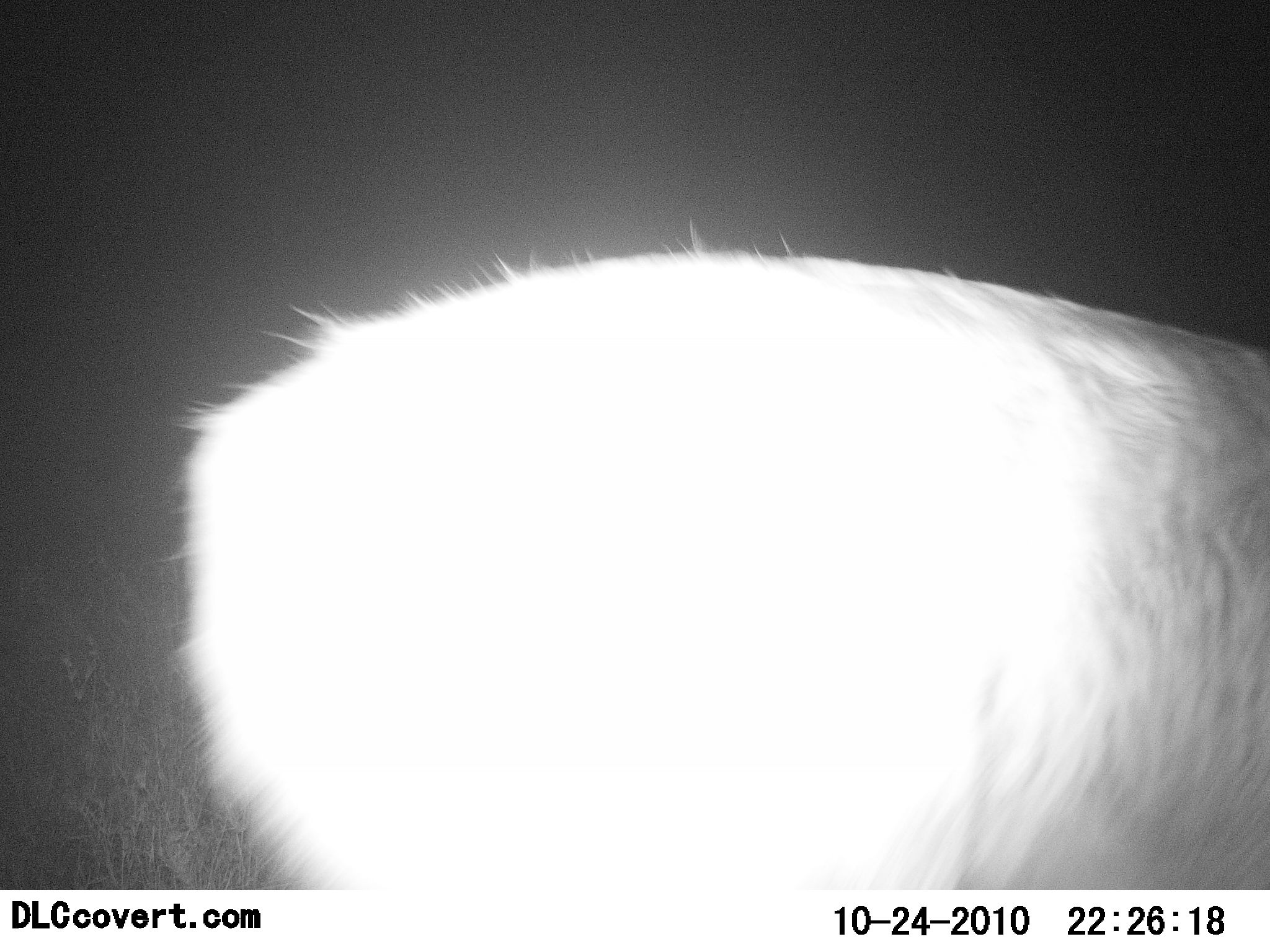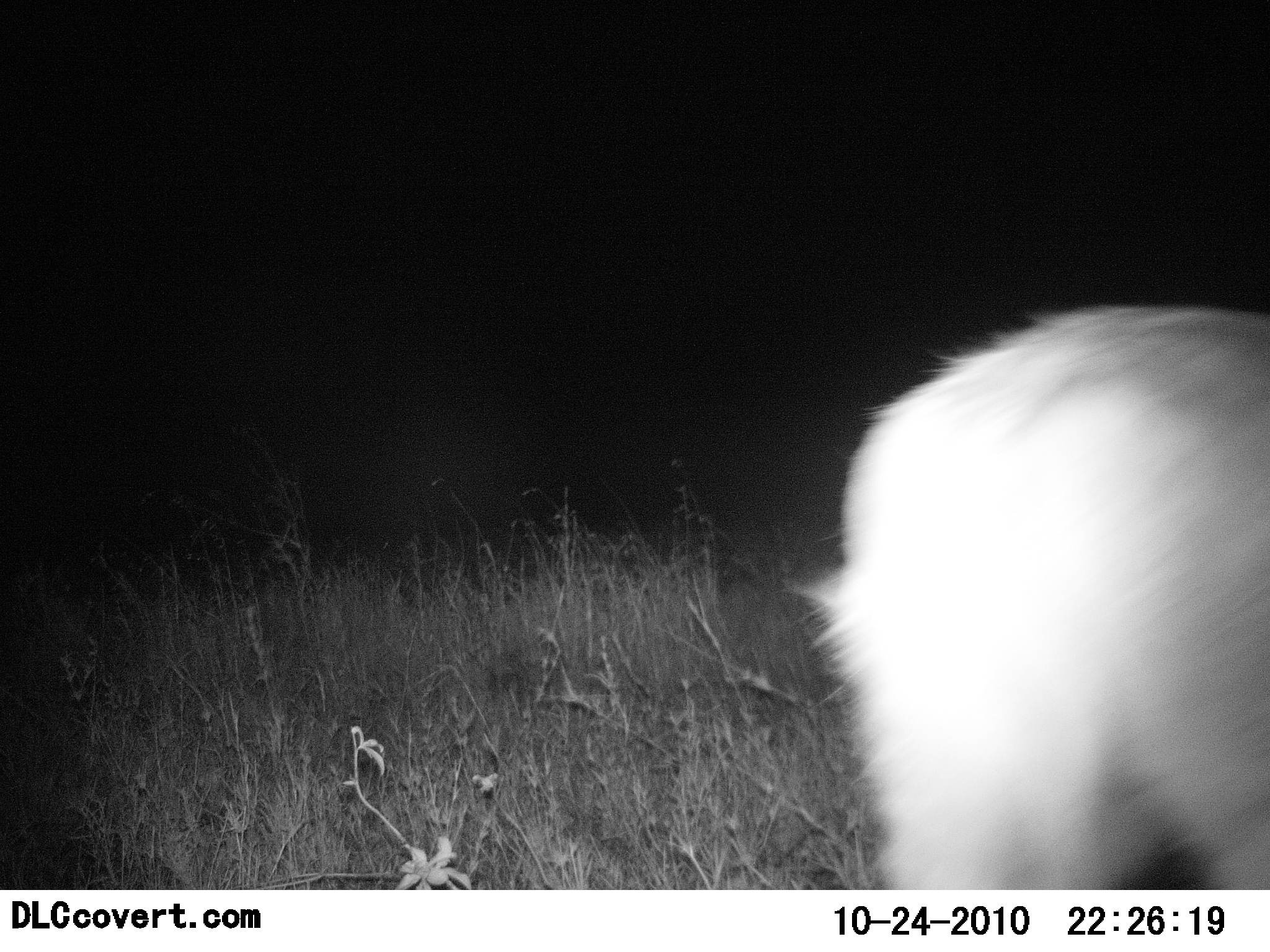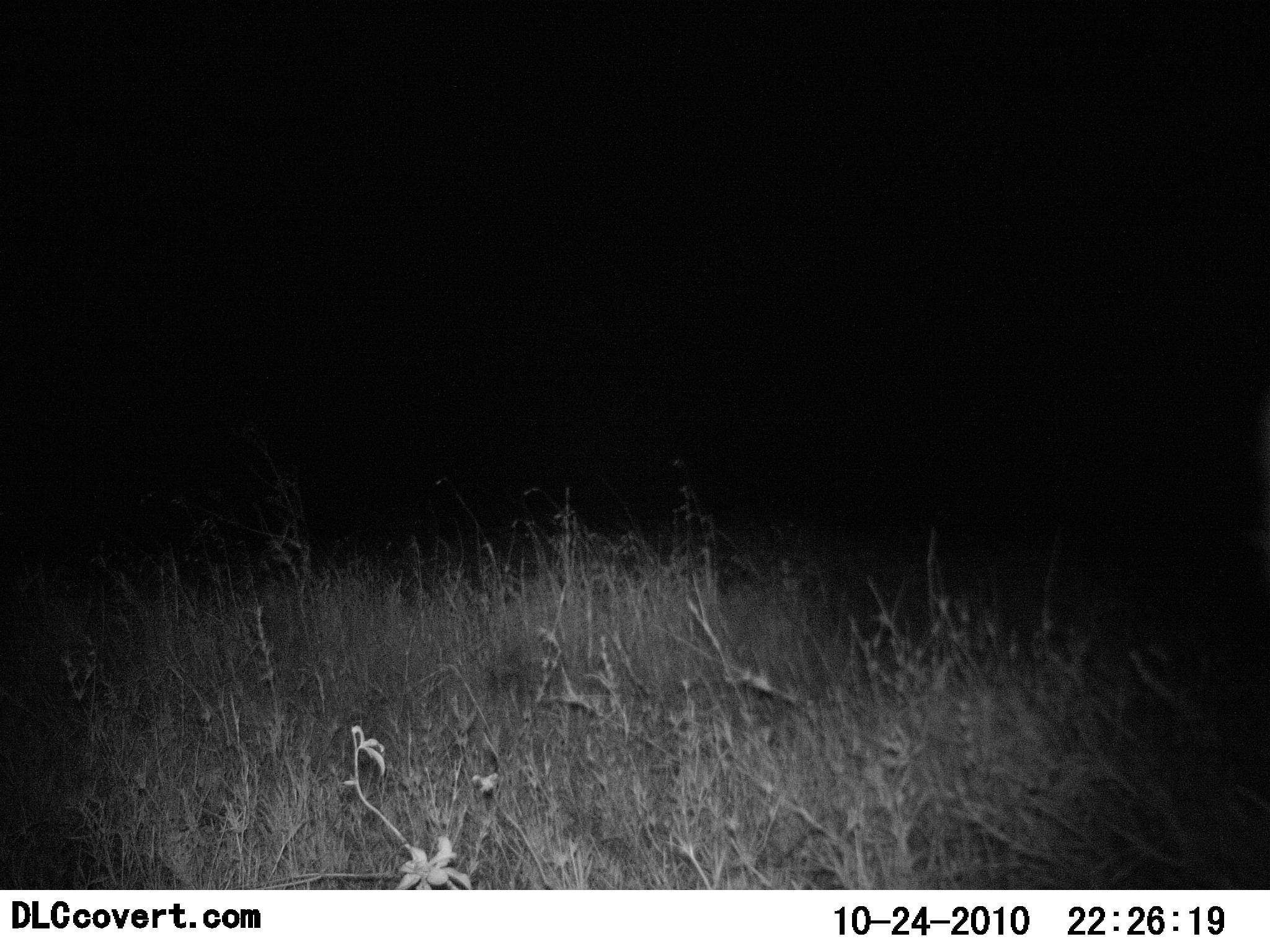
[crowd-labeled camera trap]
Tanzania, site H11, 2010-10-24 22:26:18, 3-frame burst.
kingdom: Animalia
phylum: Chordata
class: Mammalia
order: Artiodactyla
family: Bovidae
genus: Redunca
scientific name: Redunca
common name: reedbuck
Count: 1.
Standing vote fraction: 29%.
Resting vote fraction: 0%.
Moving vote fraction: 86%.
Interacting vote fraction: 0%.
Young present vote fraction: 0%.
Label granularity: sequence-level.